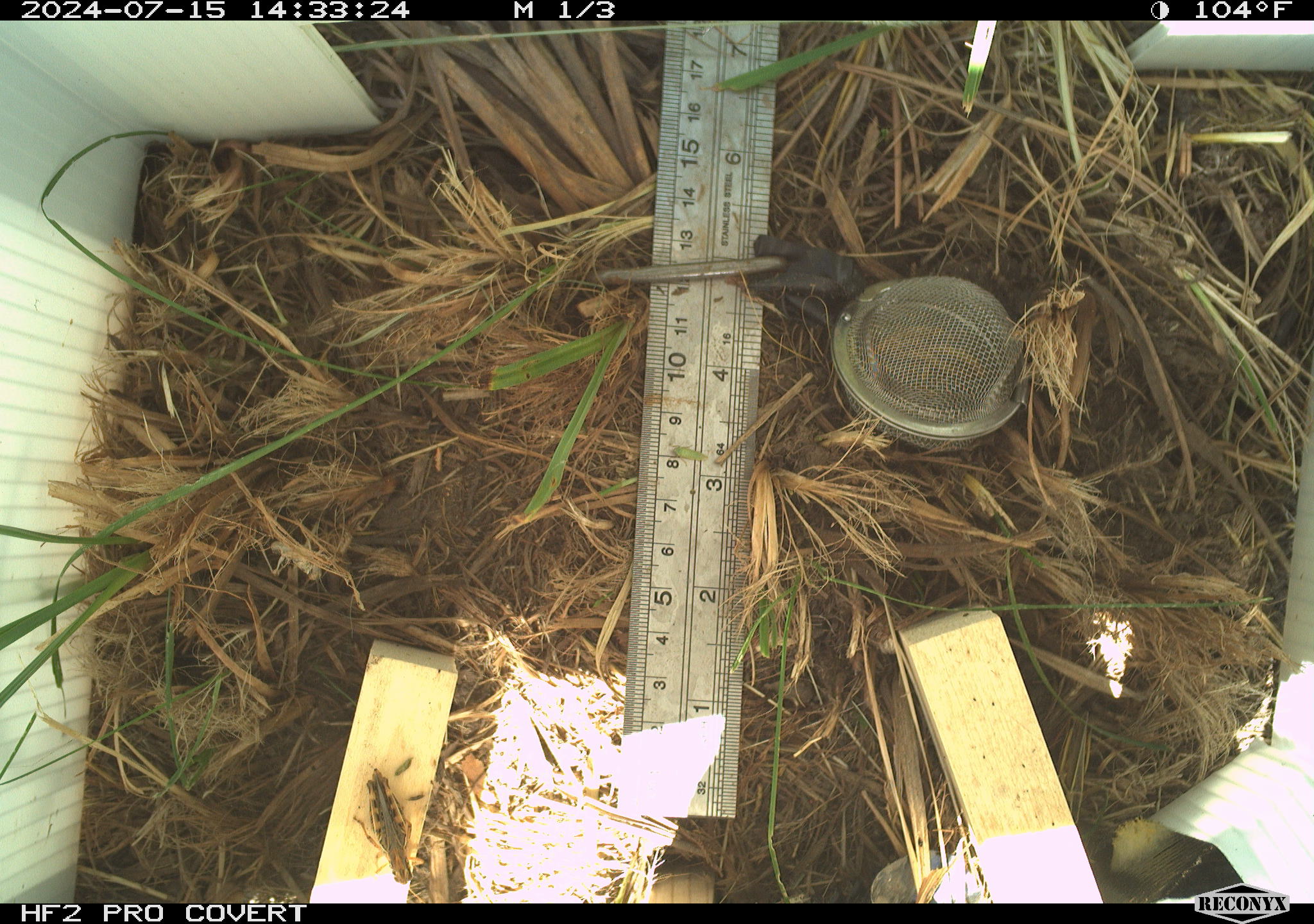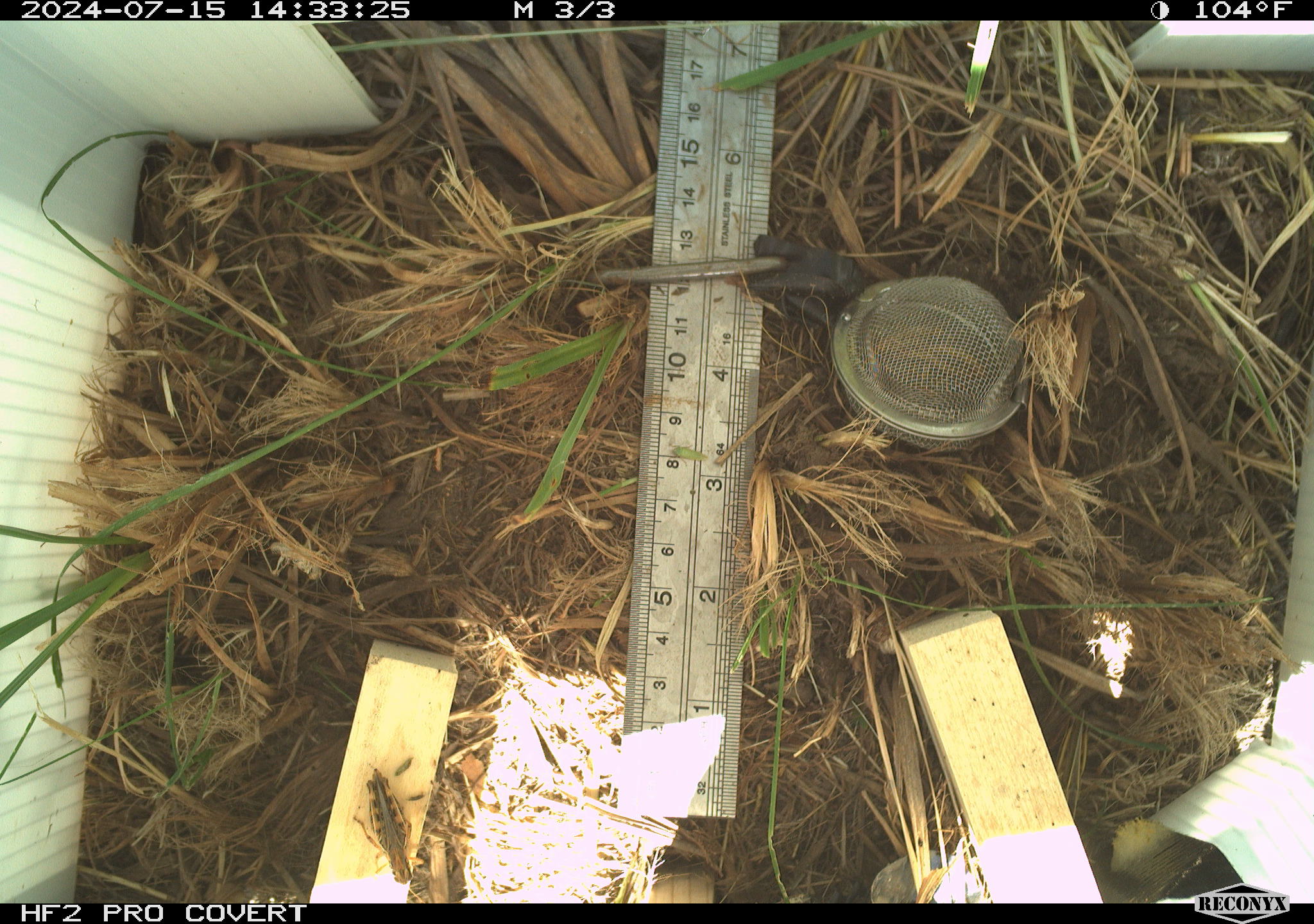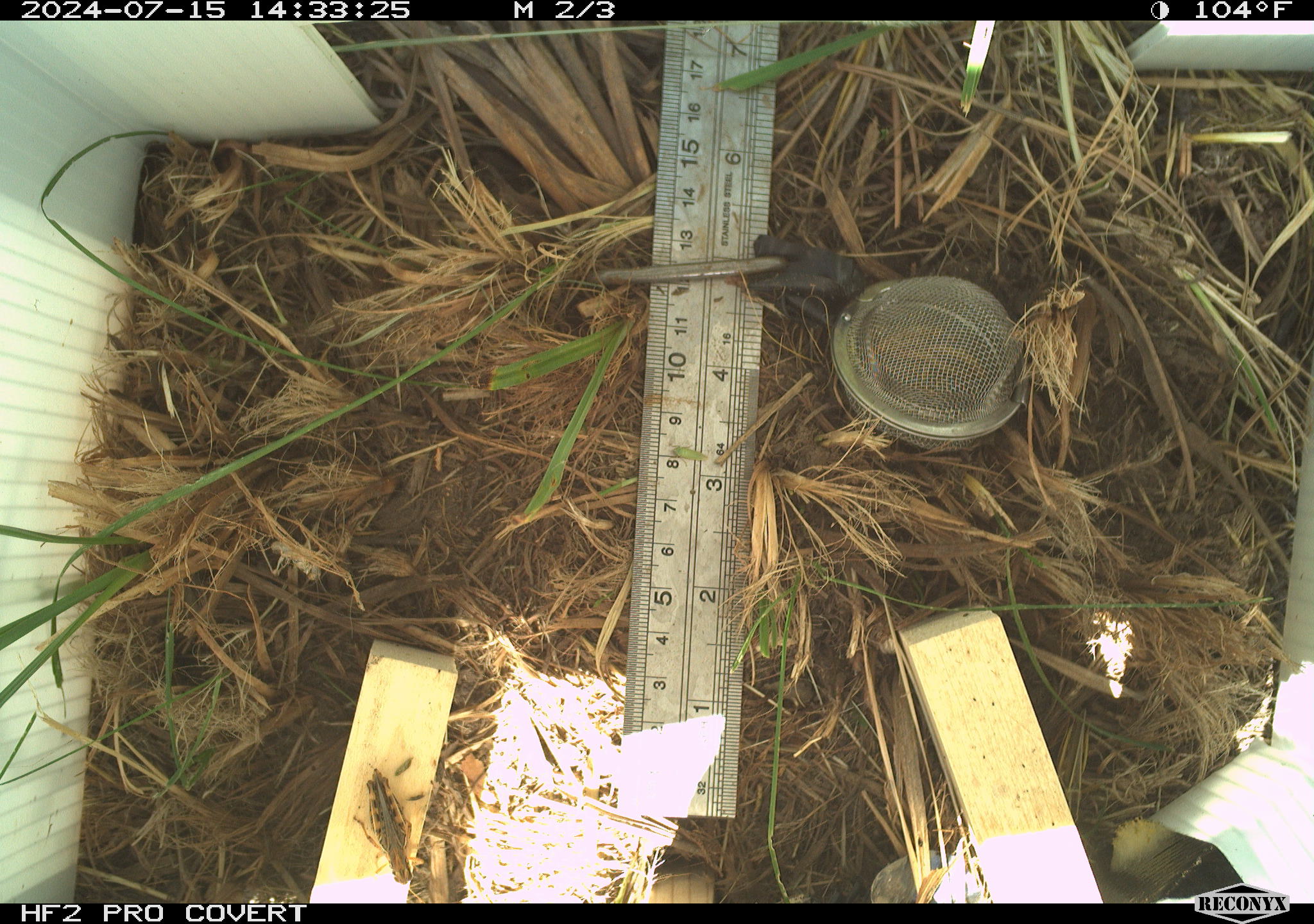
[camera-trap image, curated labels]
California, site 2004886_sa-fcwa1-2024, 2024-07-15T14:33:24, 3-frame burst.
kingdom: Animalia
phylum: Arthropoda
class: Insecta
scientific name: Insecta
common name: insect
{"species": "insect (Insecta)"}